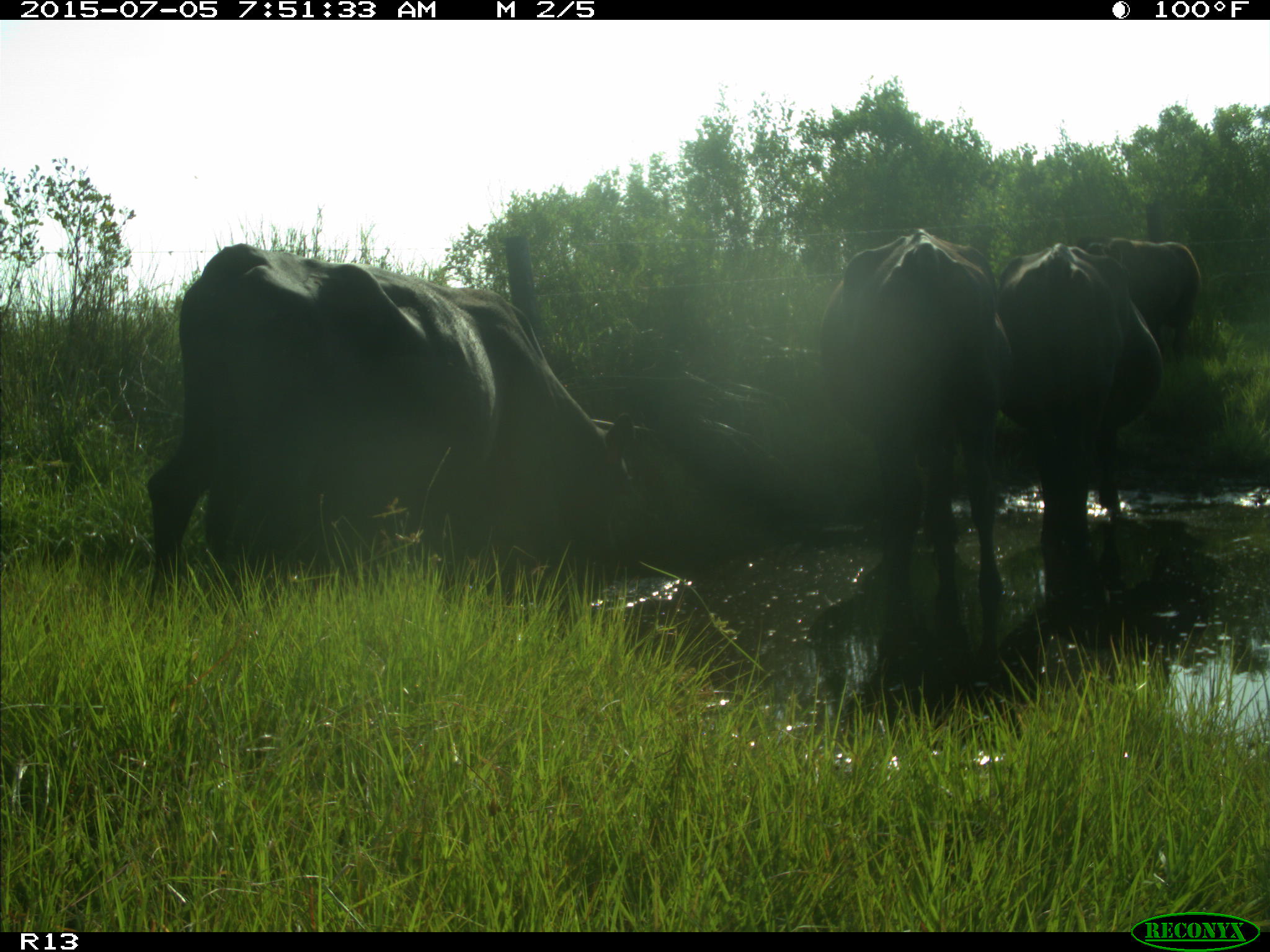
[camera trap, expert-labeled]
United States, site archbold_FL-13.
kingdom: Animalia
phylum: Chordata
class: Mammalia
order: Artiodactyla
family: Bovidae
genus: Bos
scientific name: Bos taurus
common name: domestic cow